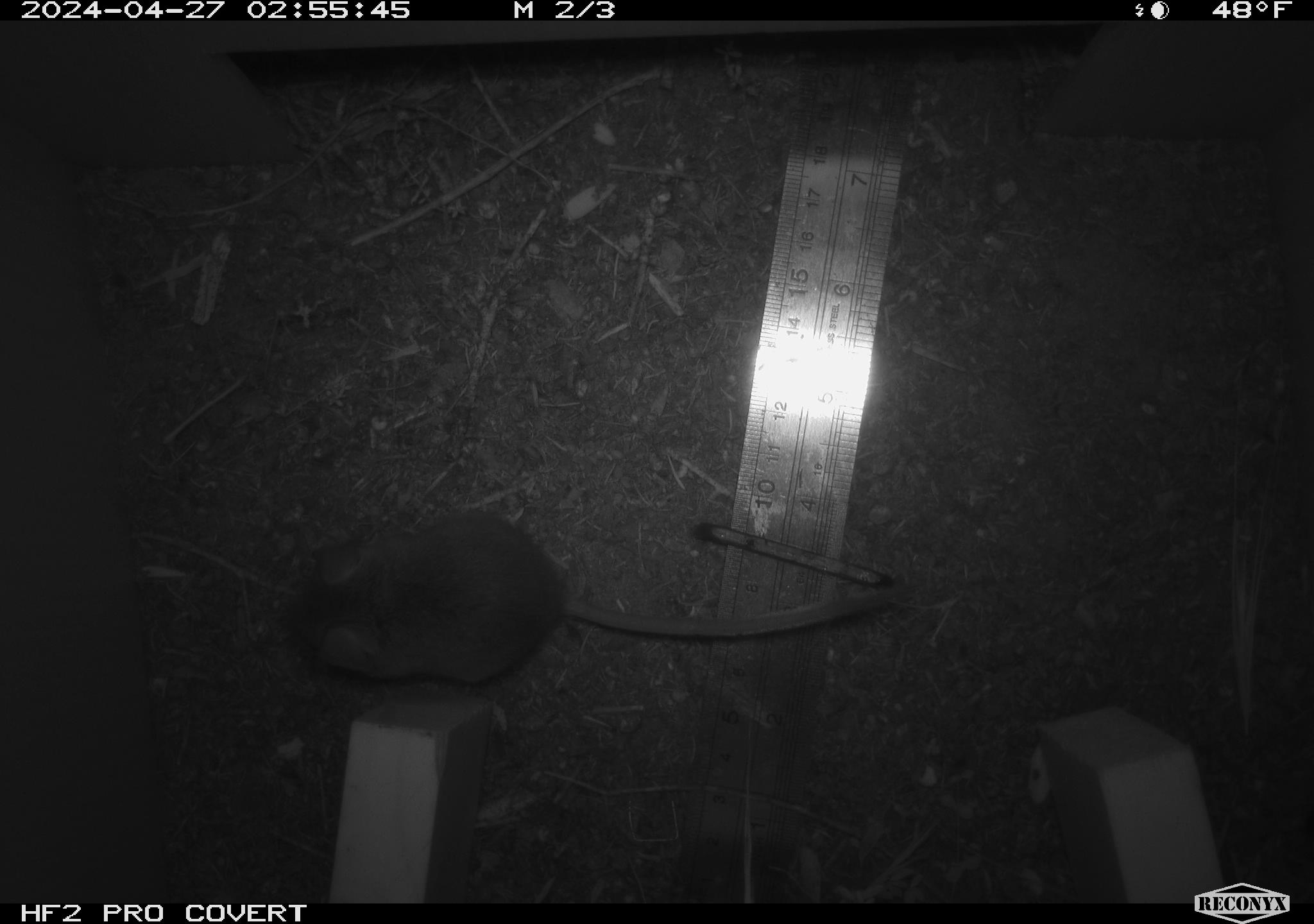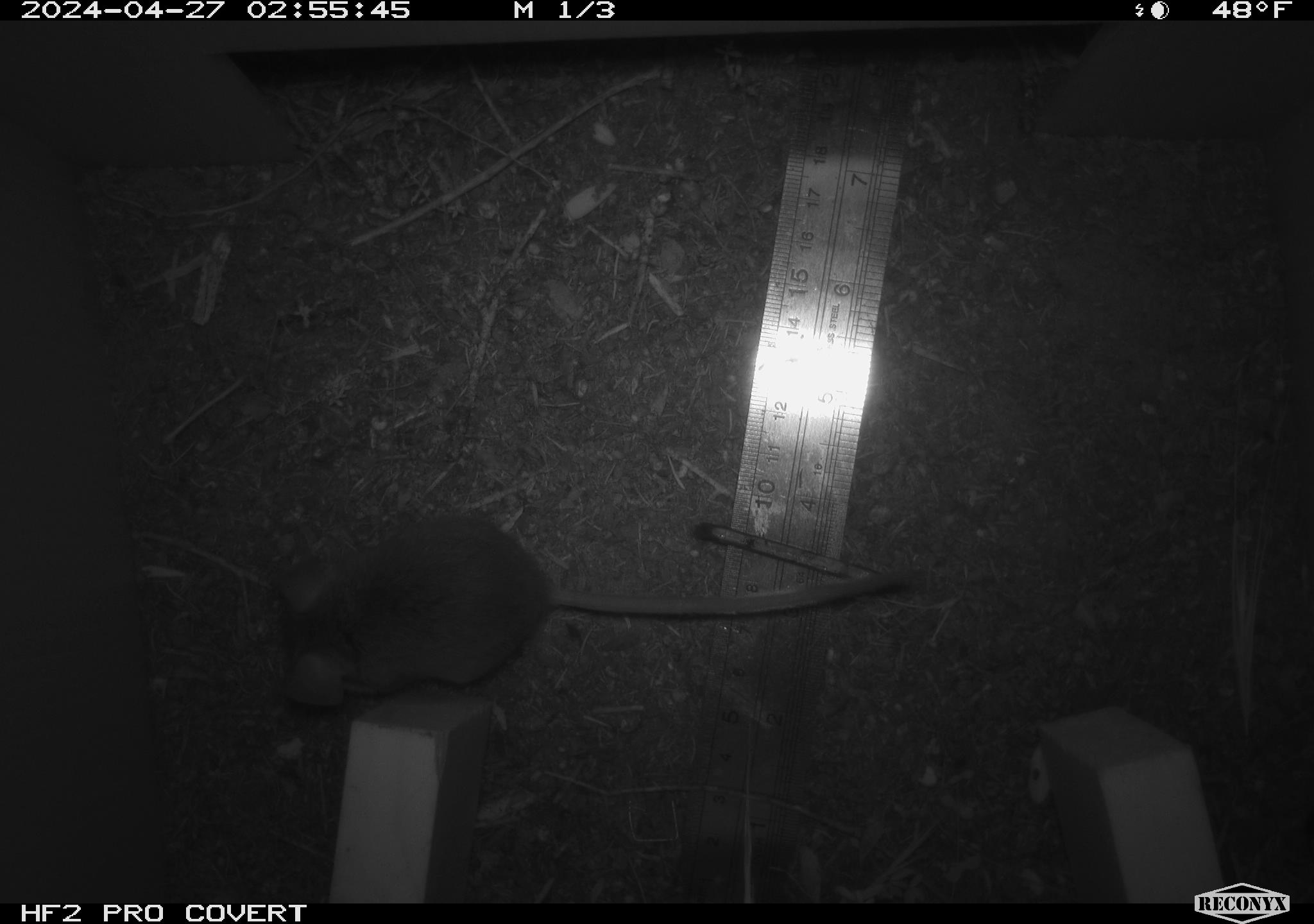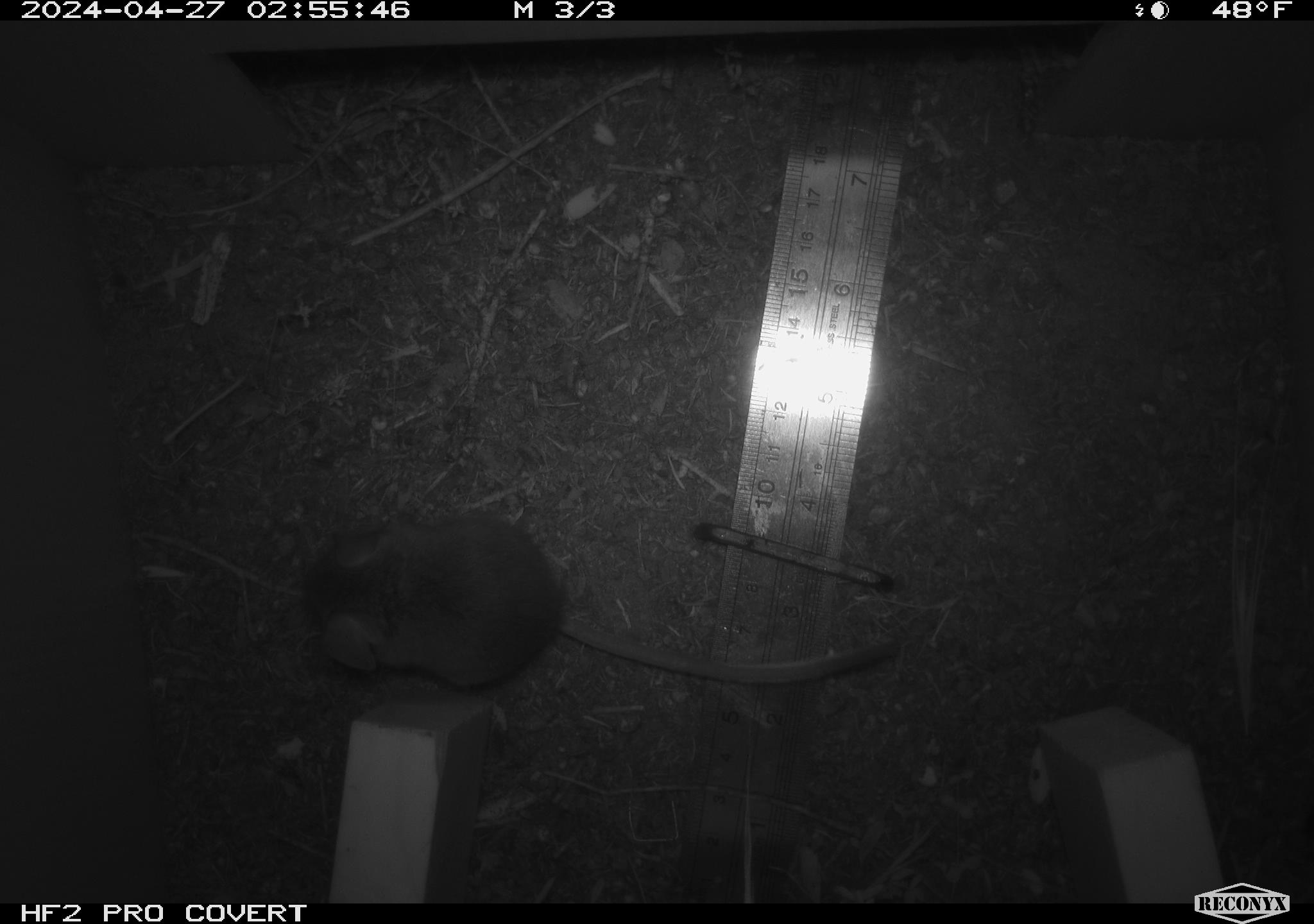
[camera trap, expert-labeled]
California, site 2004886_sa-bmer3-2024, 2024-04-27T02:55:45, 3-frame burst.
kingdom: Animalia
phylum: Chordata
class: Mammalia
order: Rodentia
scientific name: Rodentia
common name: mouse species